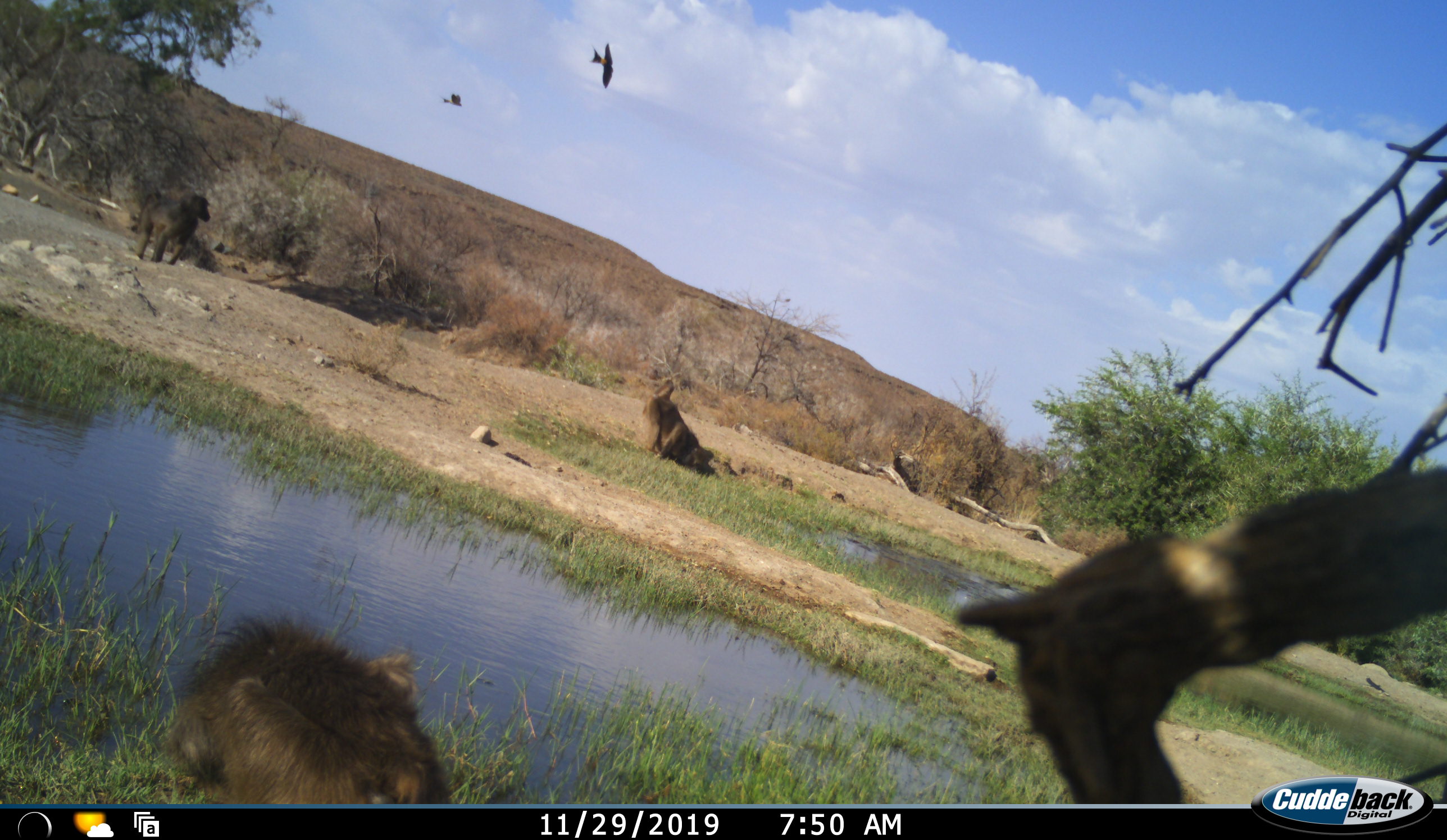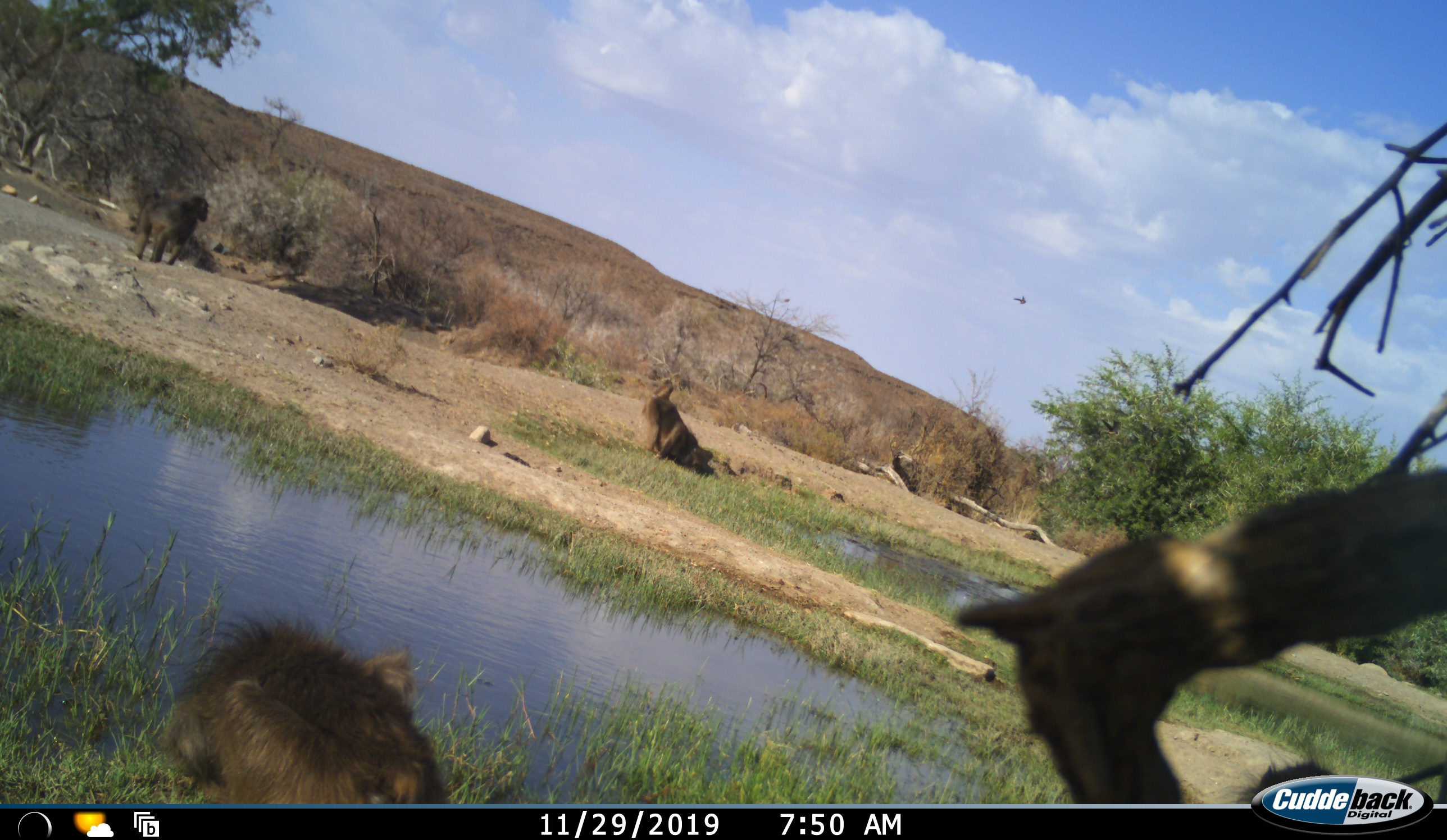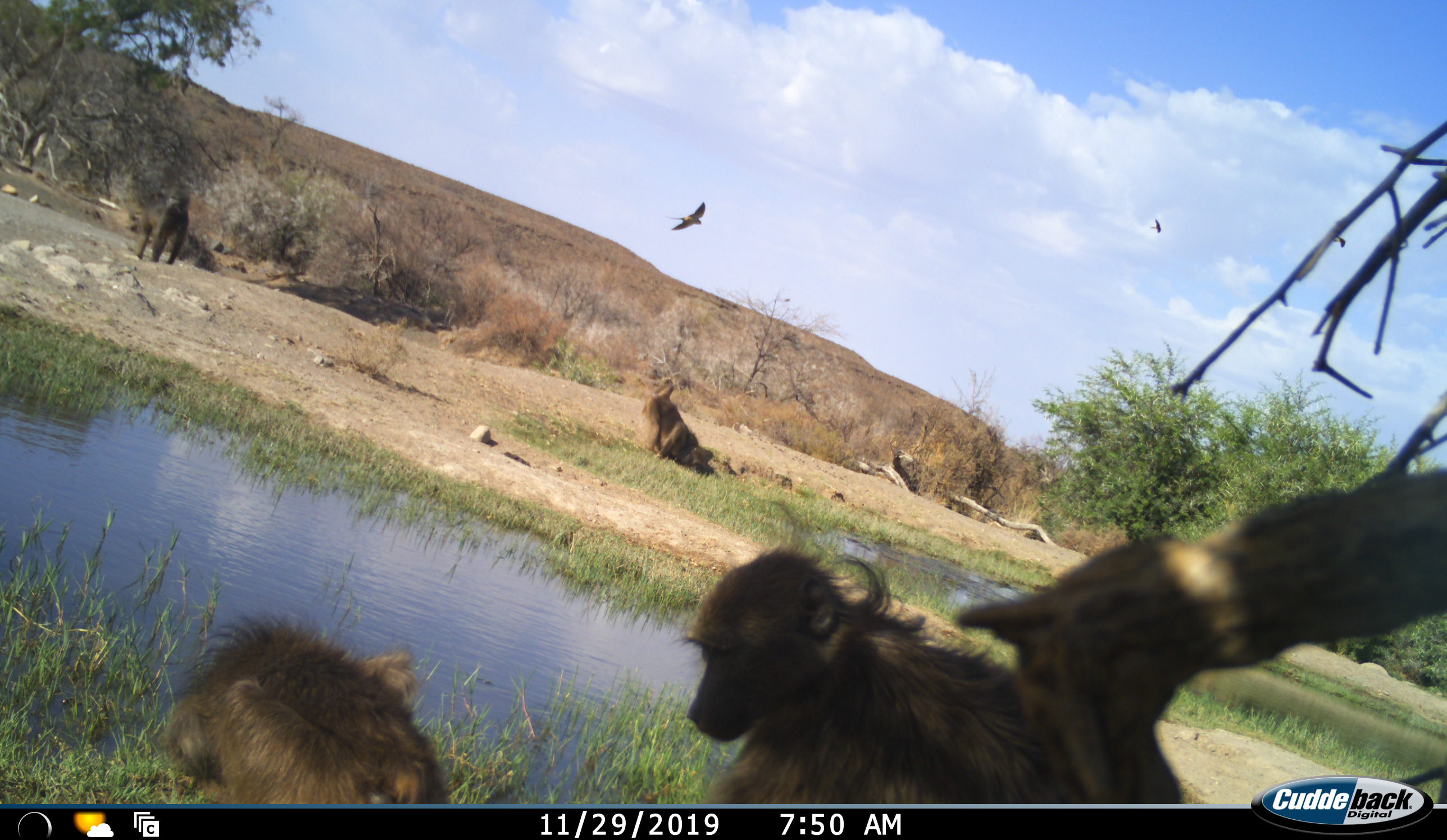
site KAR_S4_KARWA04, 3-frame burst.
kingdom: Animalia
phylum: Chordata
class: Mammalia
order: Primates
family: Cercopithecidae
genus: Papio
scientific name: Papio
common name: baboon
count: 4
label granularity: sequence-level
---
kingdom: Animalia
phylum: Chordata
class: Aves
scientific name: Aves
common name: bird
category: birdother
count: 2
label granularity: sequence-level